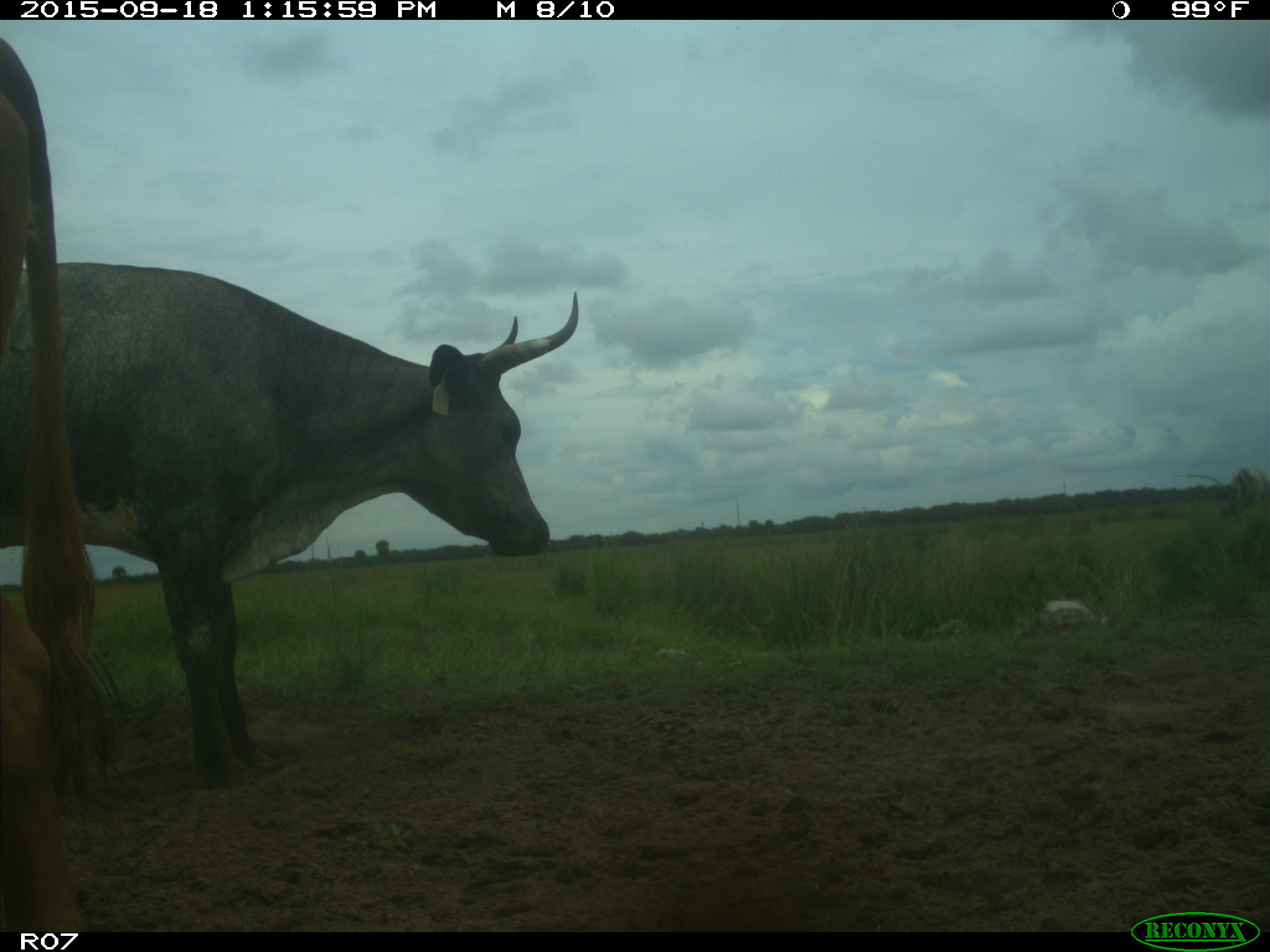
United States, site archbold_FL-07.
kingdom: Animalia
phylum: Chordata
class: Mammalia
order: Artiodactyla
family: Bovidae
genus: Bos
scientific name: Bos taurus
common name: domestic cow